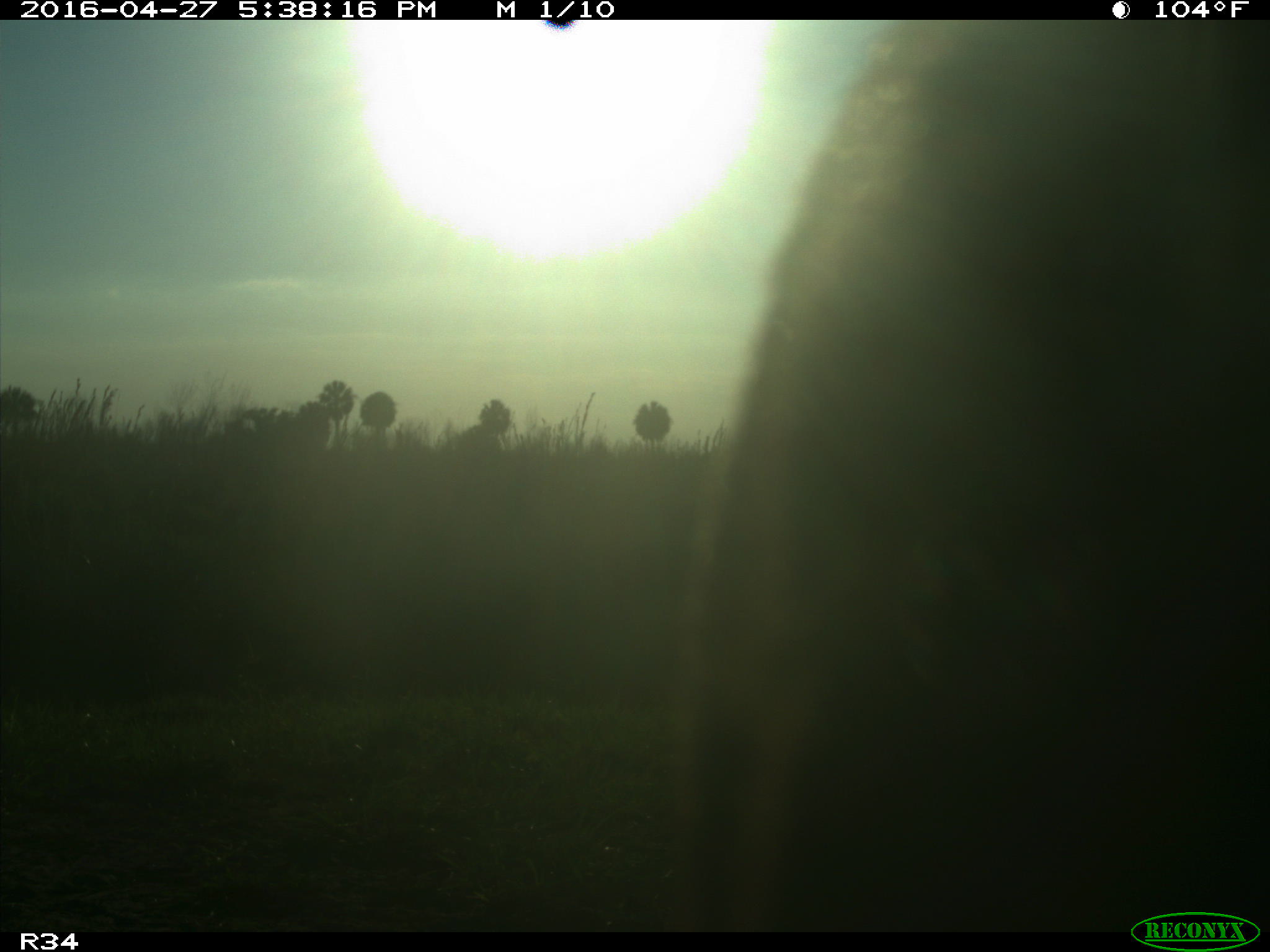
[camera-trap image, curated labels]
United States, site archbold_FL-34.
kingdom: Animalia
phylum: Chordata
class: Mammalia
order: Artiodactyla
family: Bovidae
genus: Bos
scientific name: Bos taurus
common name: domestic cow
Bos taurus (domestic cow).